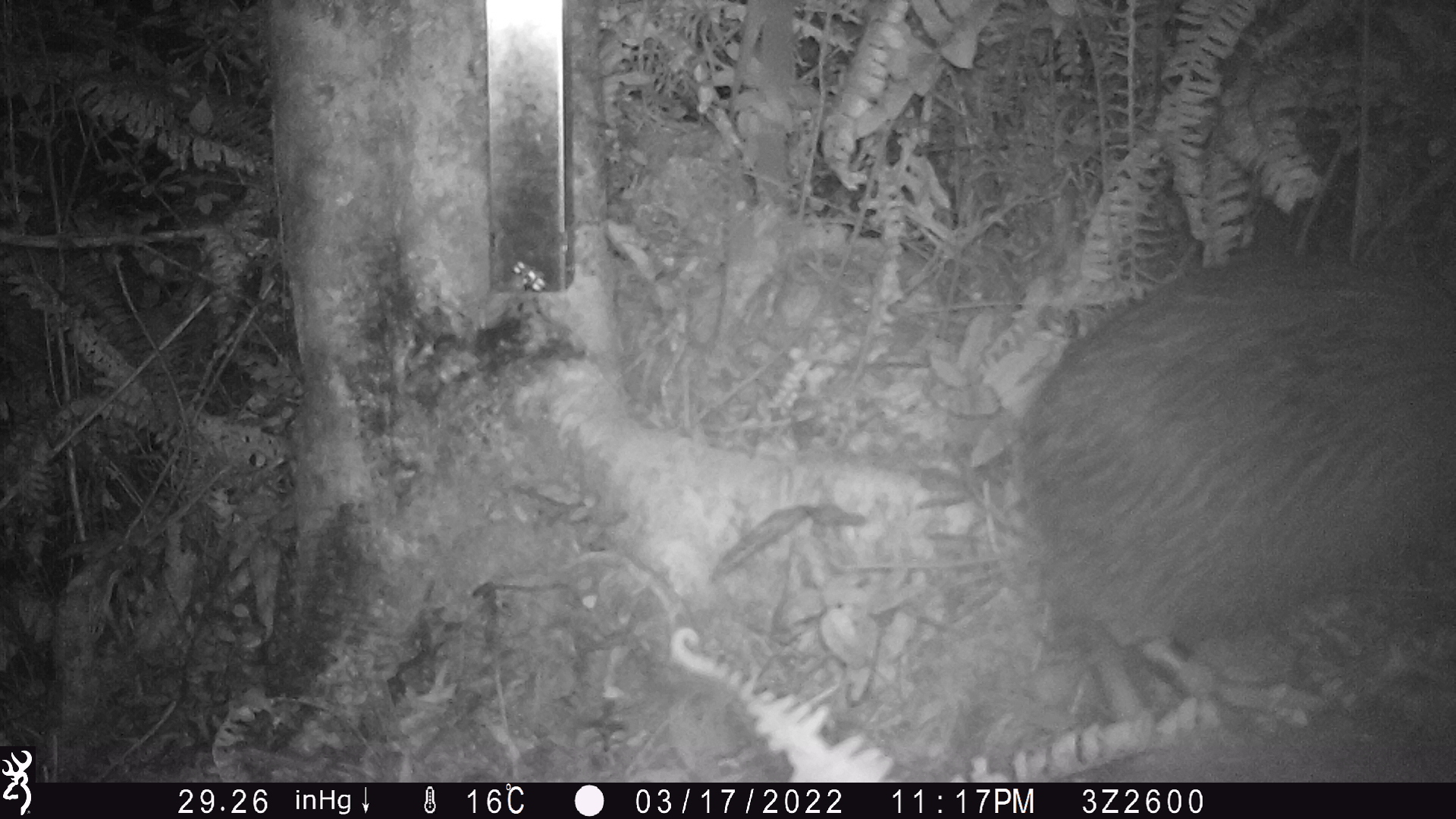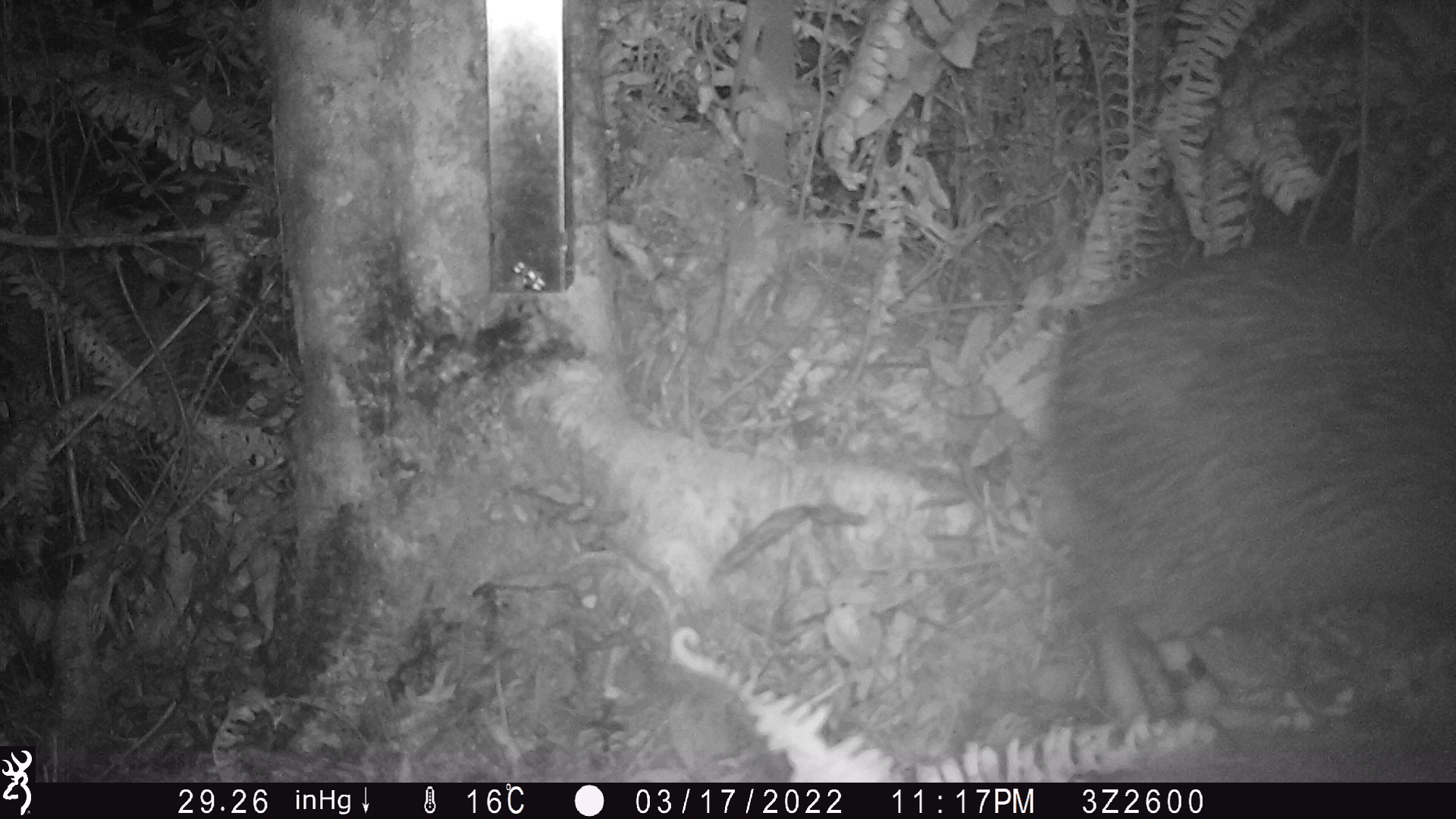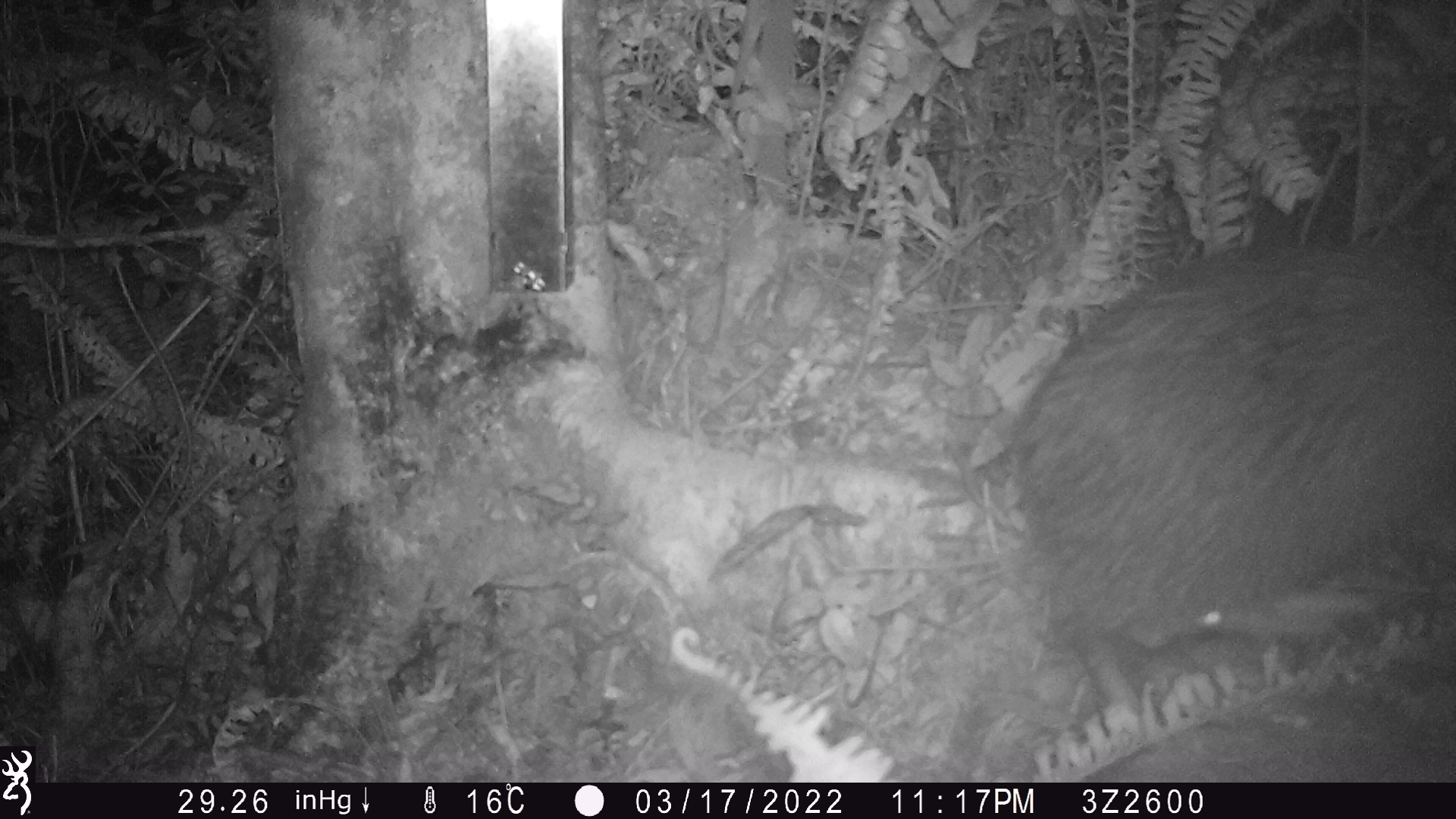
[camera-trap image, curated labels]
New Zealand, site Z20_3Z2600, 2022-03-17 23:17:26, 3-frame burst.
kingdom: Animalia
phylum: Chordata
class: Aves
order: Apterygiformes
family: Apterygidae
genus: Apteryx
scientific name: Apteryx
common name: kiwi